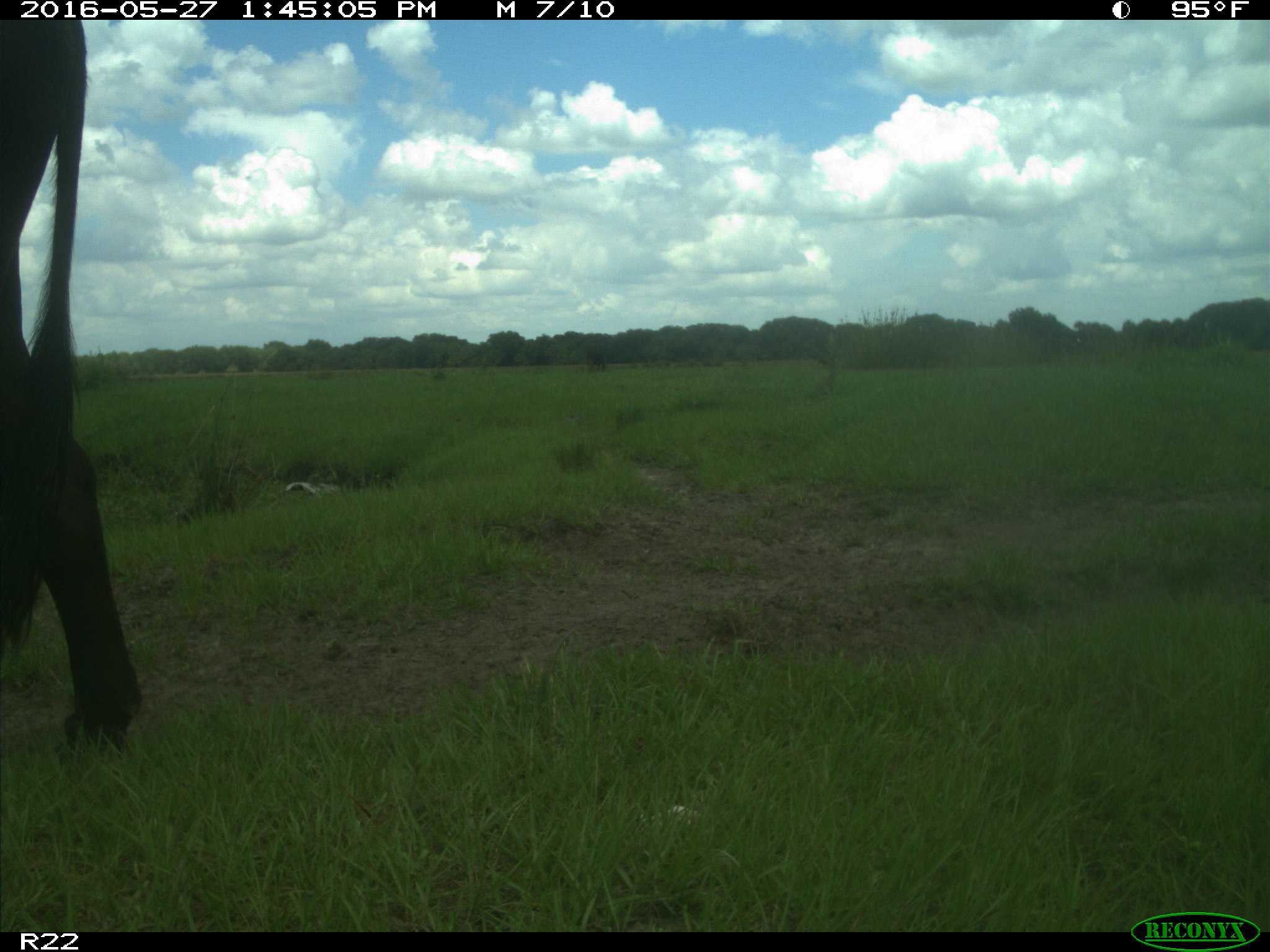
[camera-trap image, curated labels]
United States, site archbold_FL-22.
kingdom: Animalia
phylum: Chordata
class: Mammalia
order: Artiodactyla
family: Bovidae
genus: Bos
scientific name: Bos taurus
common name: domestic cow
Bos taurus (domestic cow).